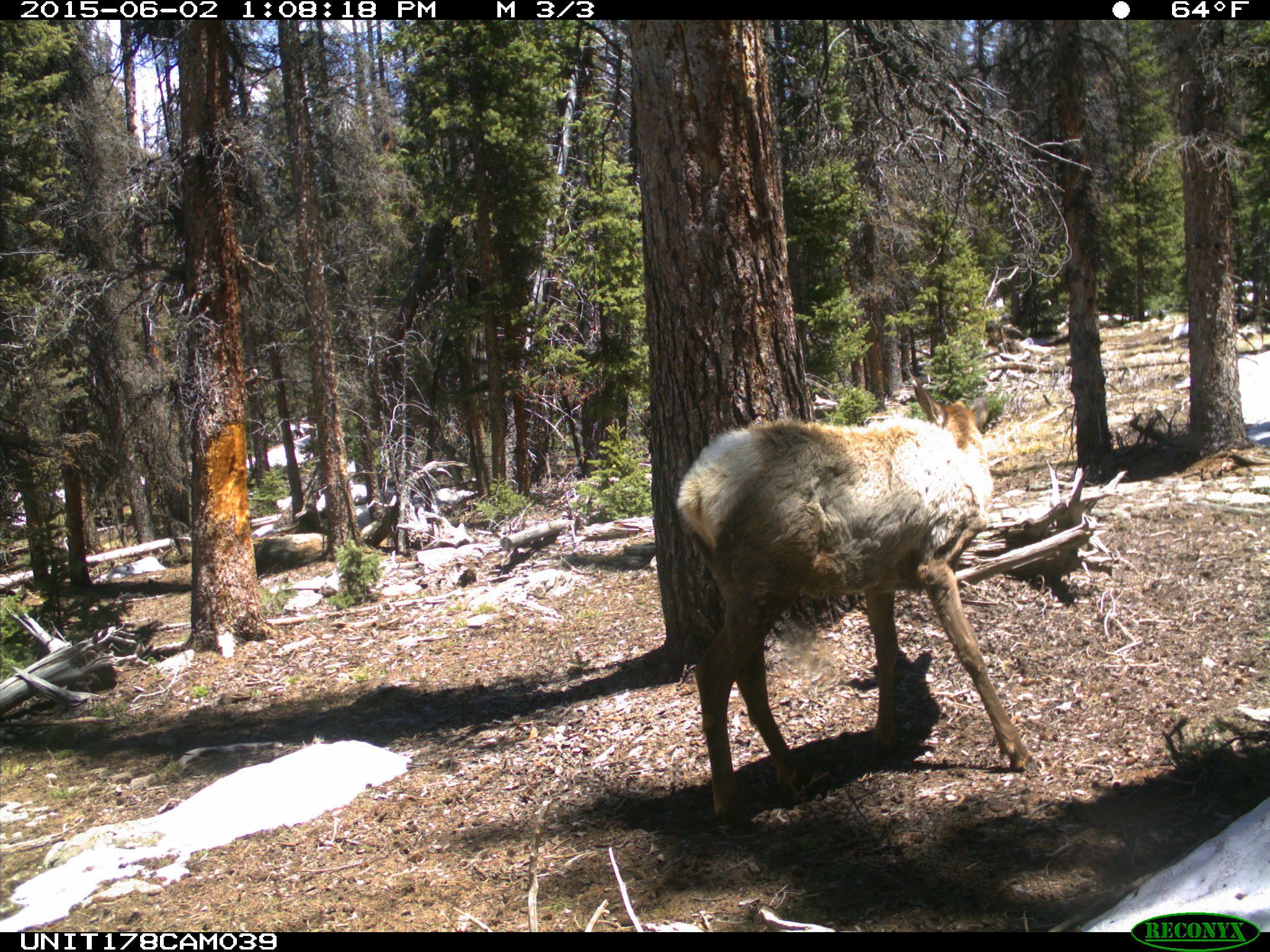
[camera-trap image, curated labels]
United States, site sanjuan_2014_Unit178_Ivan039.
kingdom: Animalia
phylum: Chordata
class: Mammalia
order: Artiodactyla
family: Cervidae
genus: Cervus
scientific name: Cervus elaphus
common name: red deer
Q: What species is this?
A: Cervus elaphus (red deer).